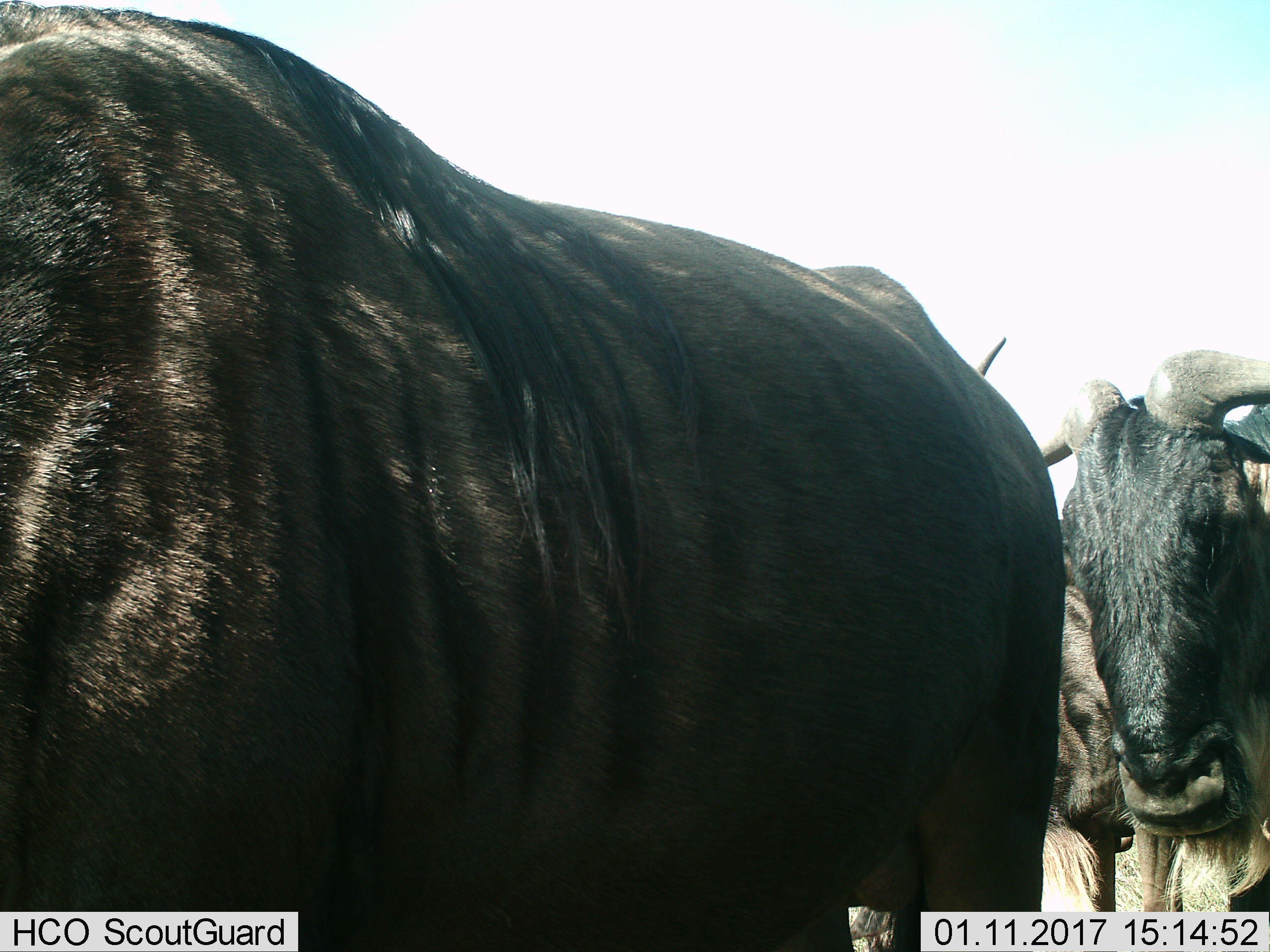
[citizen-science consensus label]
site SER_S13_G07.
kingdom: Animalia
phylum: Chordata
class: Mammalia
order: Artiodactyla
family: Bovidae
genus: Connochaetes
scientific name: Connochaetes taurinus taurinus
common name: blue wildebeest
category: wildebeestblue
Wildebeestblue (blue wildebeest) (Connochaetes taurinus taurinus), count 3. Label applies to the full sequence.